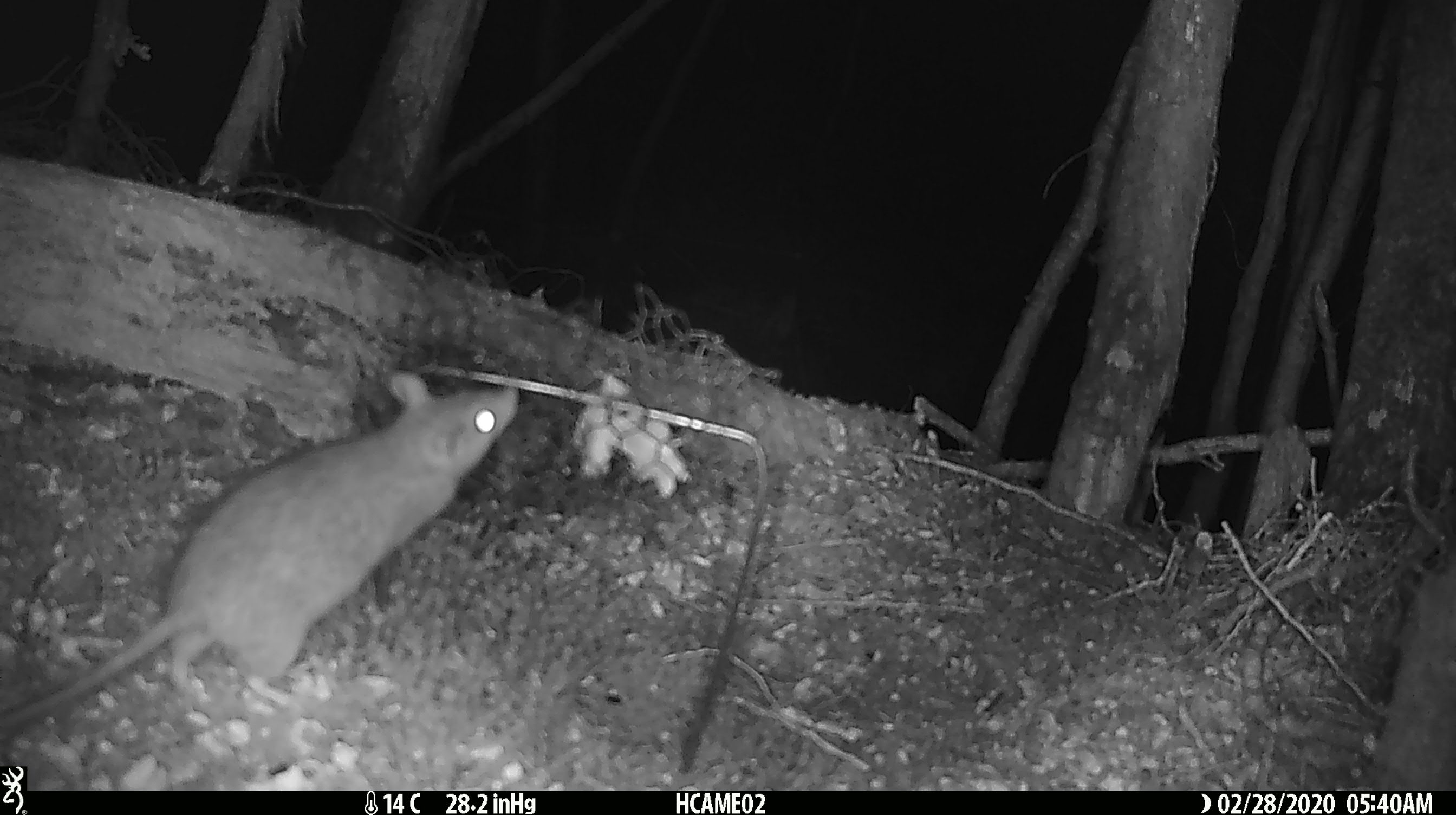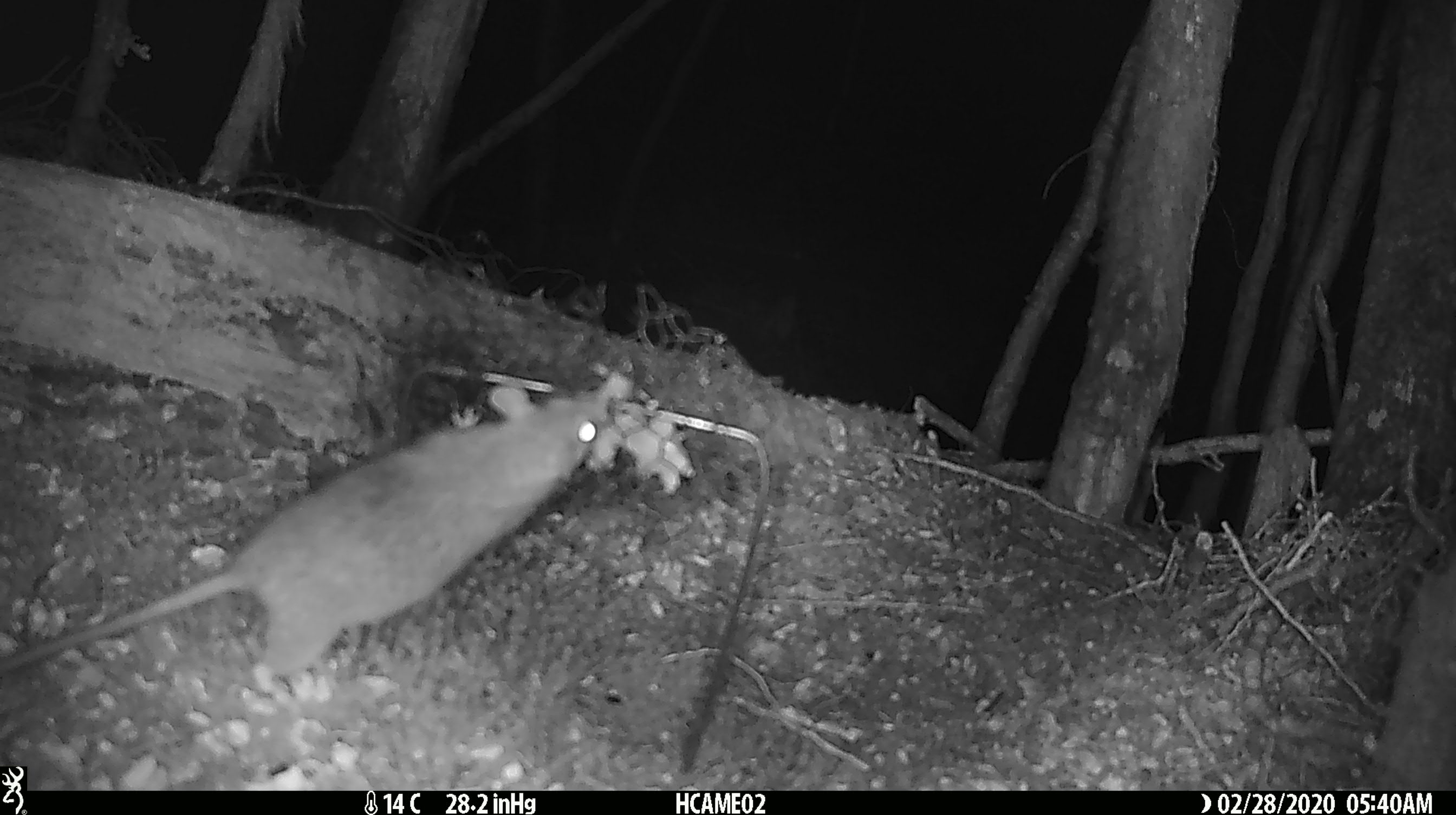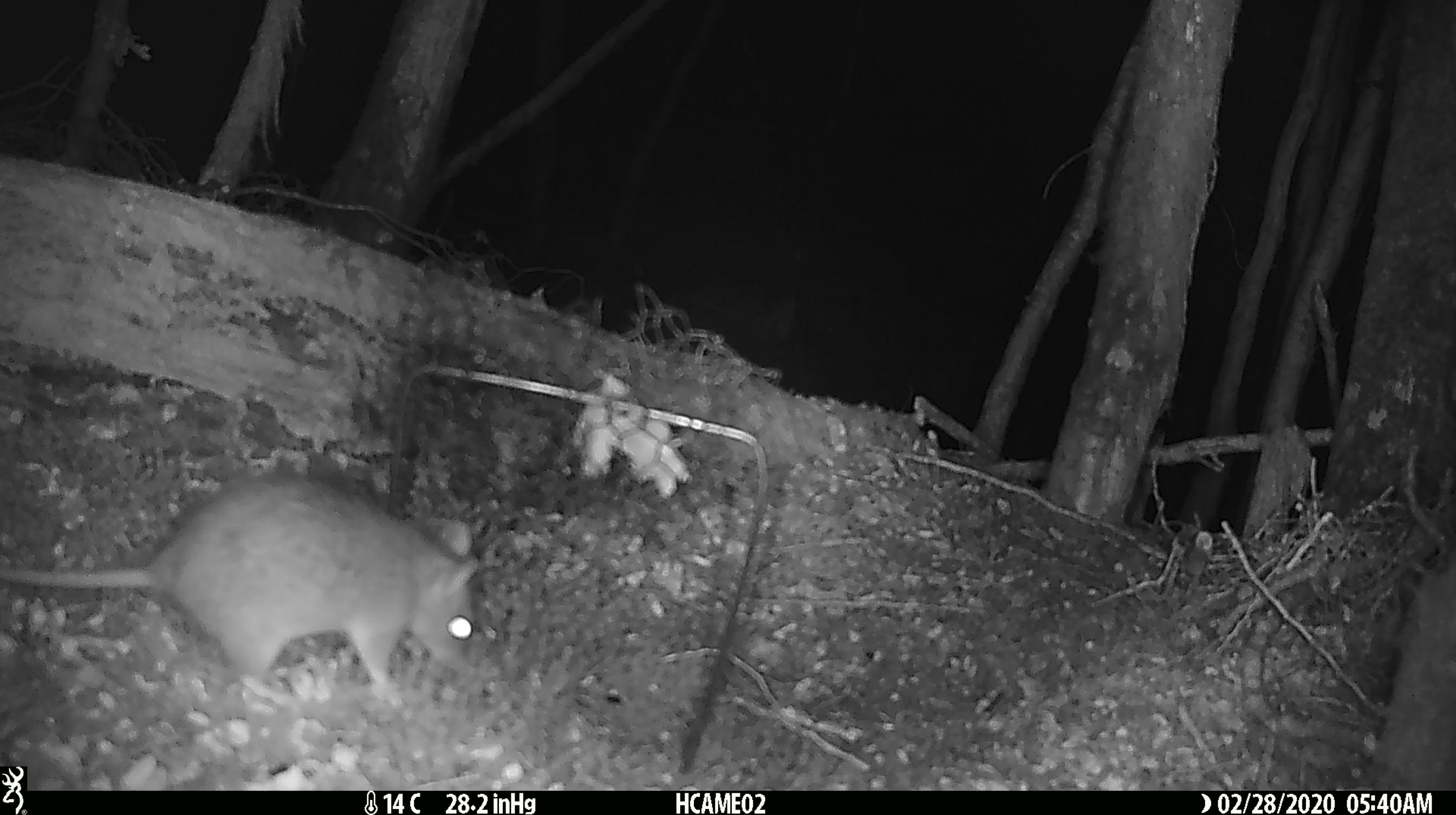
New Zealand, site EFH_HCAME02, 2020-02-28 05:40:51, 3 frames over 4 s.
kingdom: Animalia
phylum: Chordata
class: Mammalia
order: Rodentia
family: Muridae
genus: Rattus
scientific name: Rattus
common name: rat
Rat (Rattus).